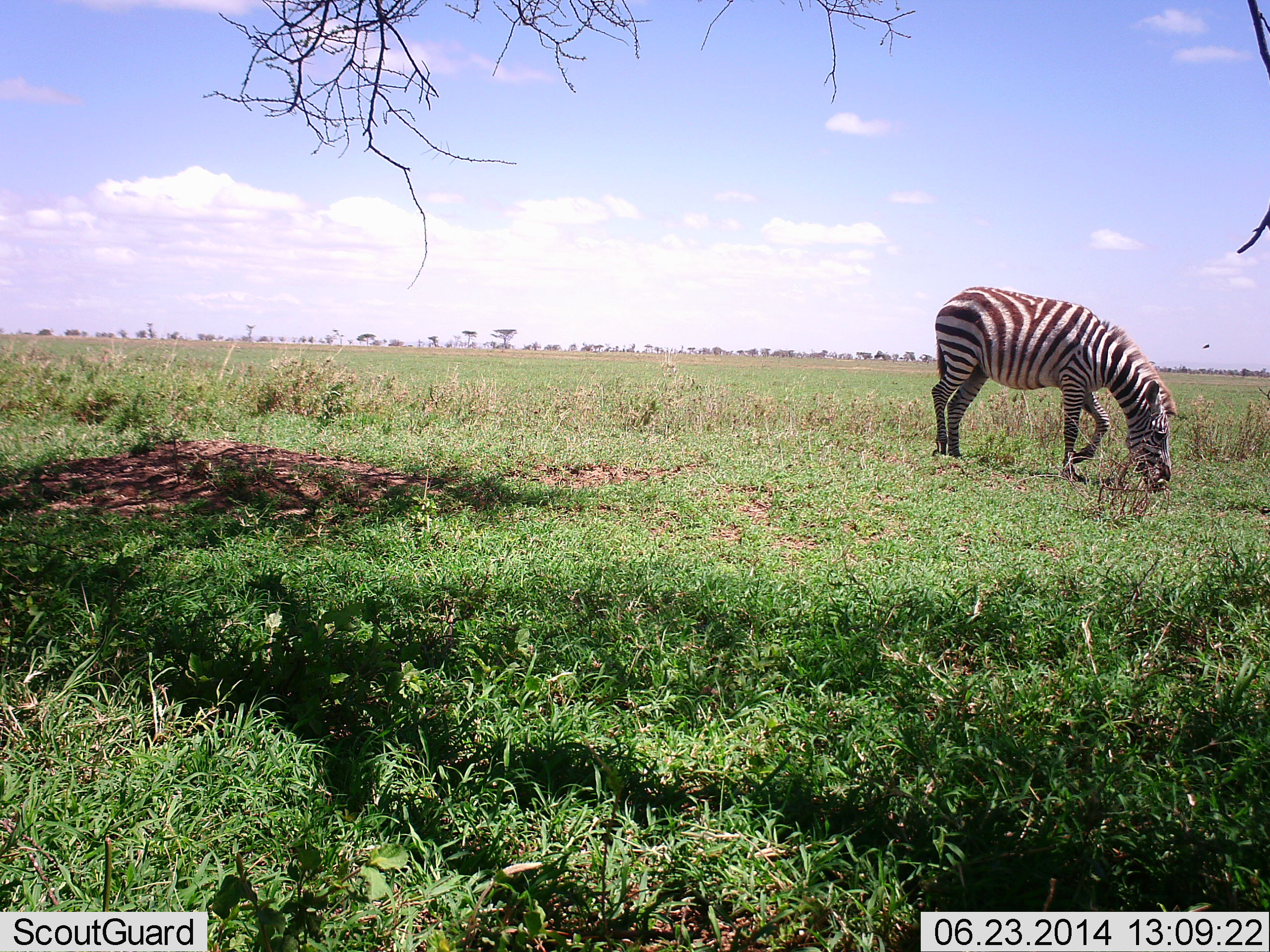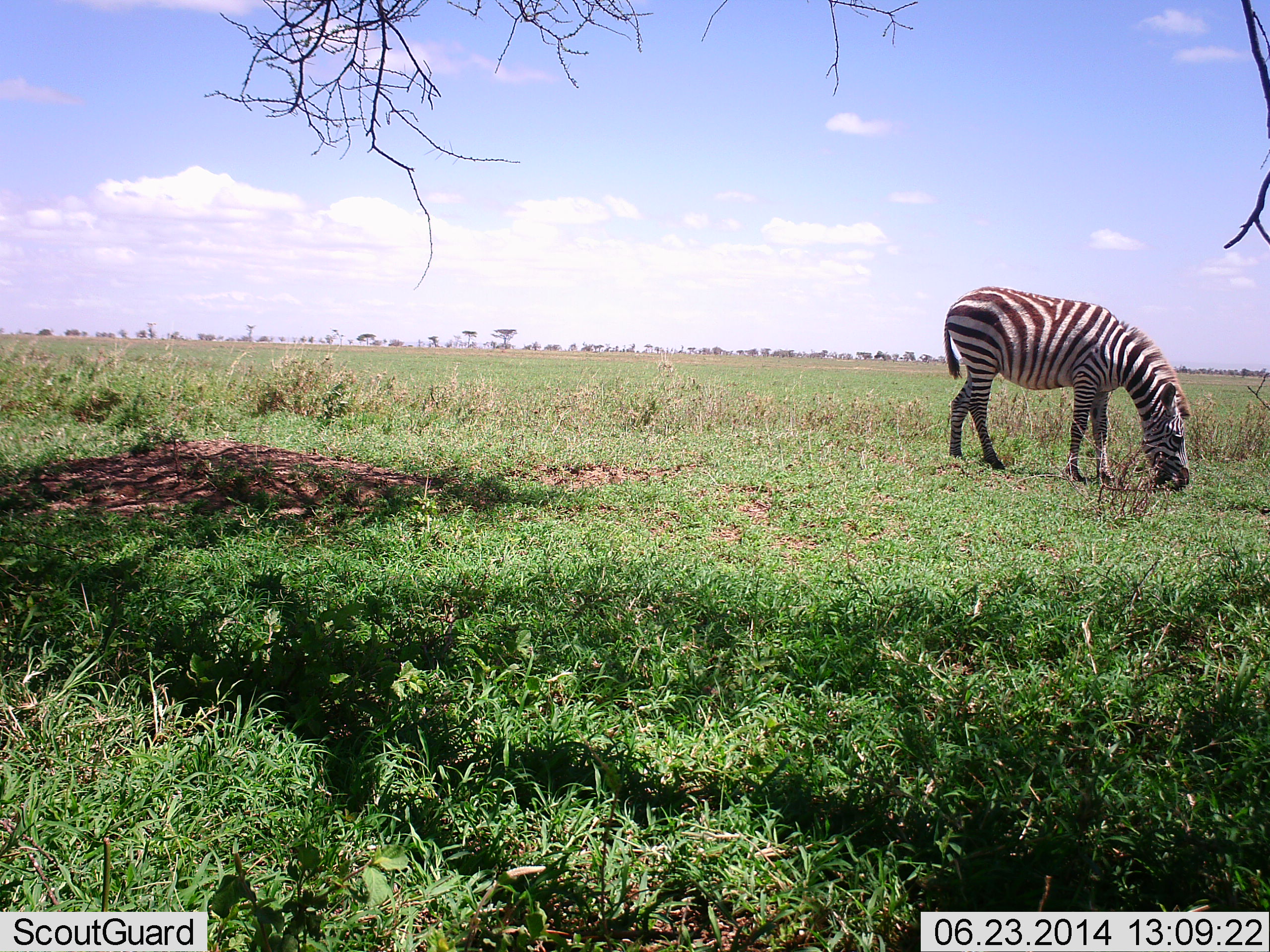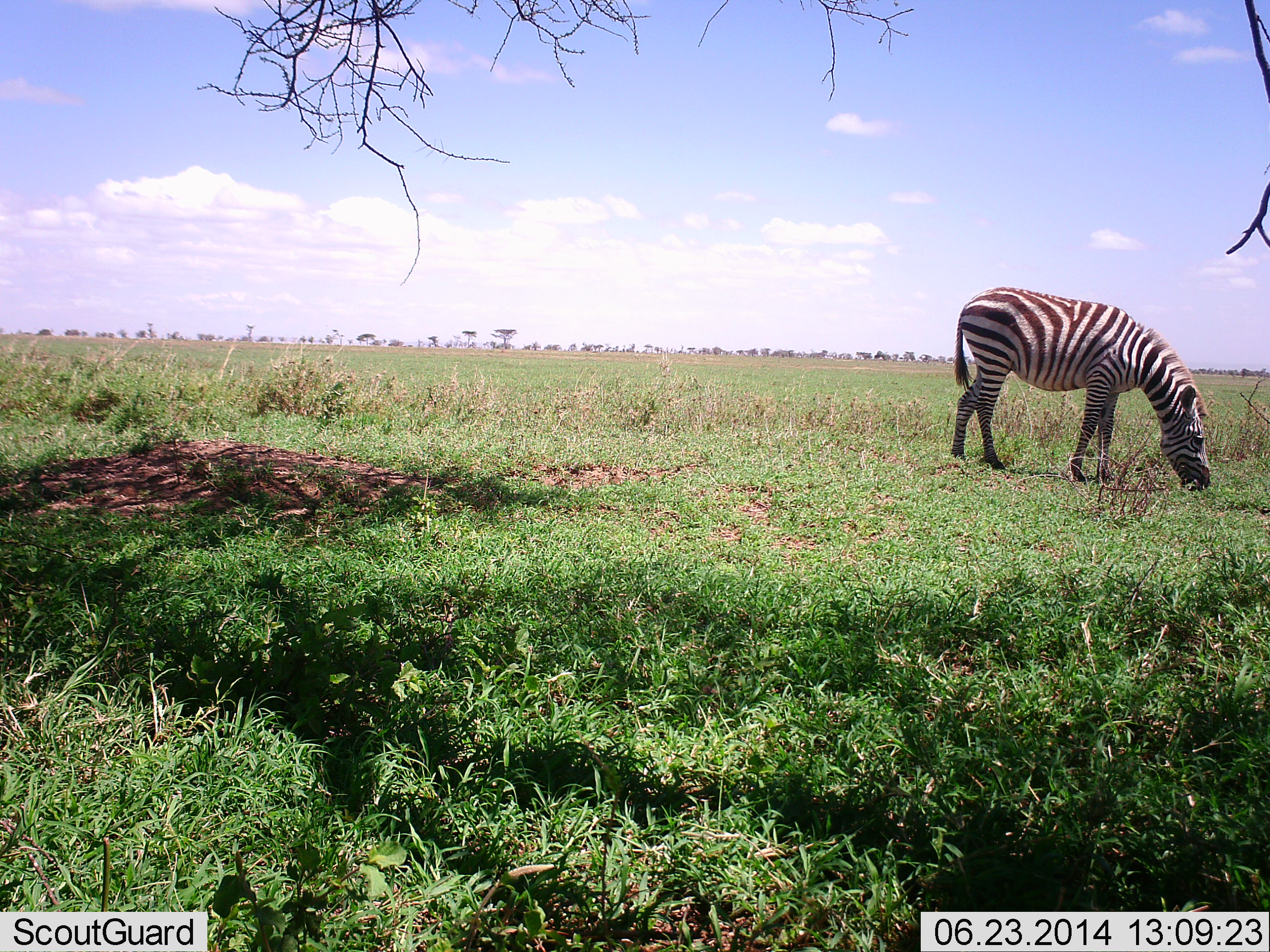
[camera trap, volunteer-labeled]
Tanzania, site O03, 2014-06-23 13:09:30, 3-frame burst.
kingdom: Animalia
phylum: Chordata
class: Mammalia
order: Perissodactyla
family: Equidae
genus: Equus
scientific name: Equus quagga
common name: plains zebra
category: zebra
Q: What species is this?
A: Zebra (plains zebra) (Equus quagga).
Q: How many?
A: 1.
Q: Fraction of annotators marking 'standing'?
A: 0%.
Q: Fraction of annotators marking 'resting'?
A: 0%.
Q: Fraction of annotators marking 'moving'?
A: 0%.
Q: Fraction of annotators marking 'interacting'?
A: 0%.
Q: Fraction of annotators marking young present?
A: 0%.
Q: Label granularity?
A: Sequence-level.